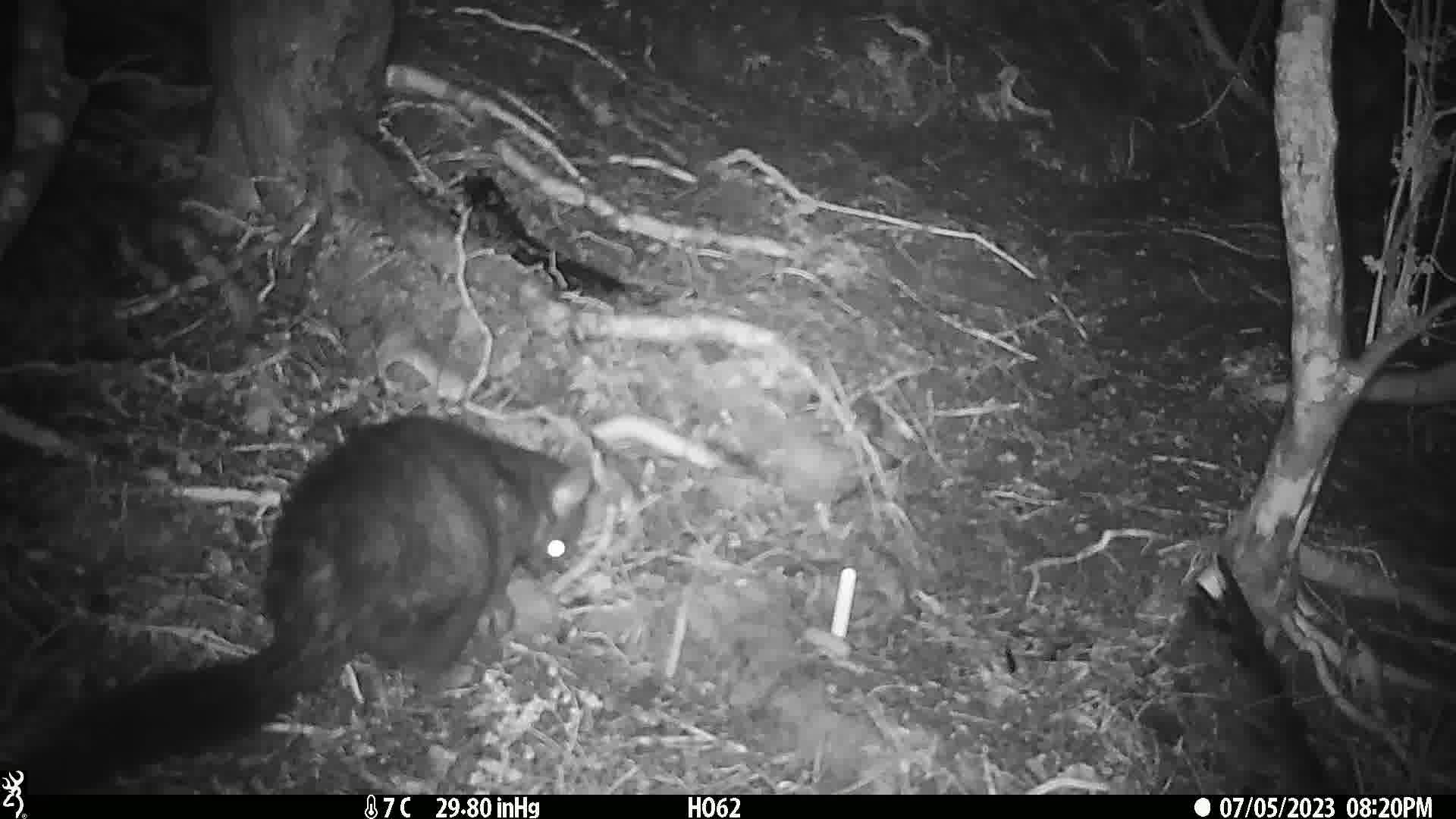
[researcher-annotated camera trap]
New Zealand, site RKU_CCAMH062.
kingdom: Animalia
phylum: Chordata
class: Mammalia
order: Diprotodontia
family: Phalangeridae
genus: Trichosurus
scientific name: Trichosurus vulpecula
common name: common brushtail possum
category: possum